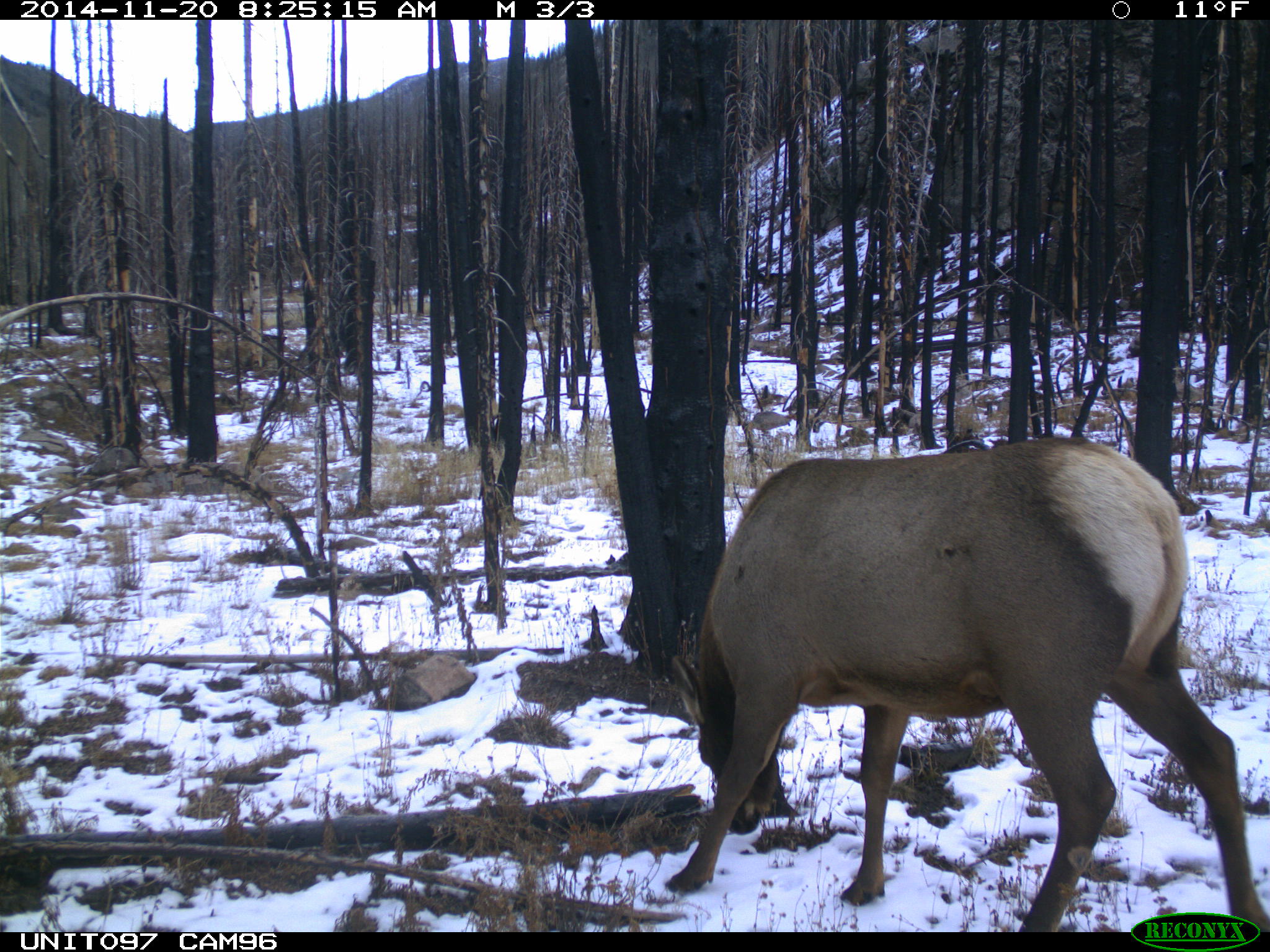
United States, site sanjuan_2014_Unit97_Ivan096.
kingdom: Animalia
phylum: Chordata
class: Mammalia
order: Artiodactyla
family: Cervidae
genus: Cervus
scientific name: Cervus elaphus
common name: red deer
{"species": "Cervus elaphus (red deer)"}